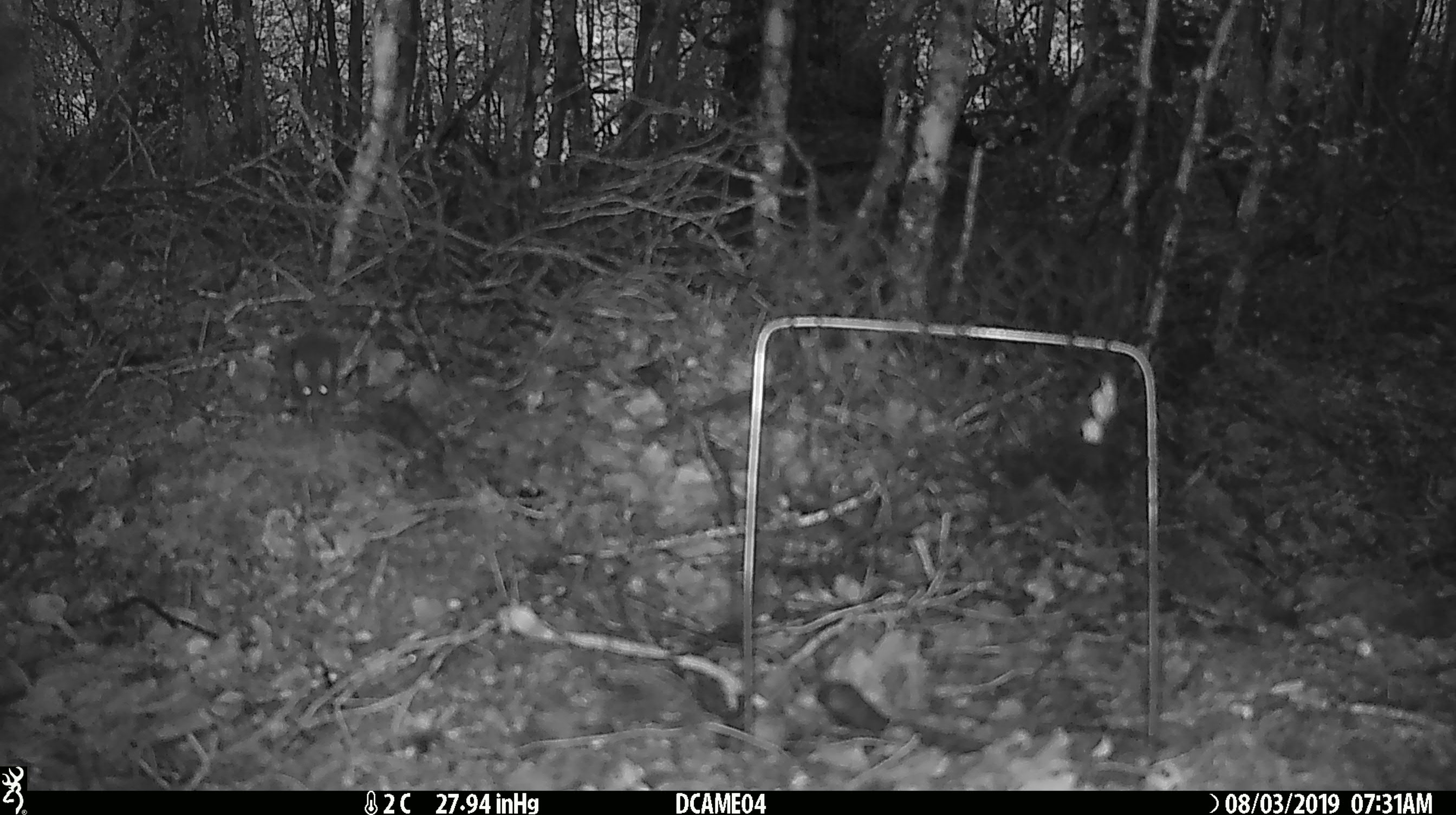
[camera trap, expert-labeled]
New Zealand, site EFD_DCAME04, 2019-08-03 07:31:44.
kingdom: Animalia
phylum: Chordata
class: Mammalia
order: Rodentia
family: Muridae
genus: Mus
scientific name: Mus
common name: mouse